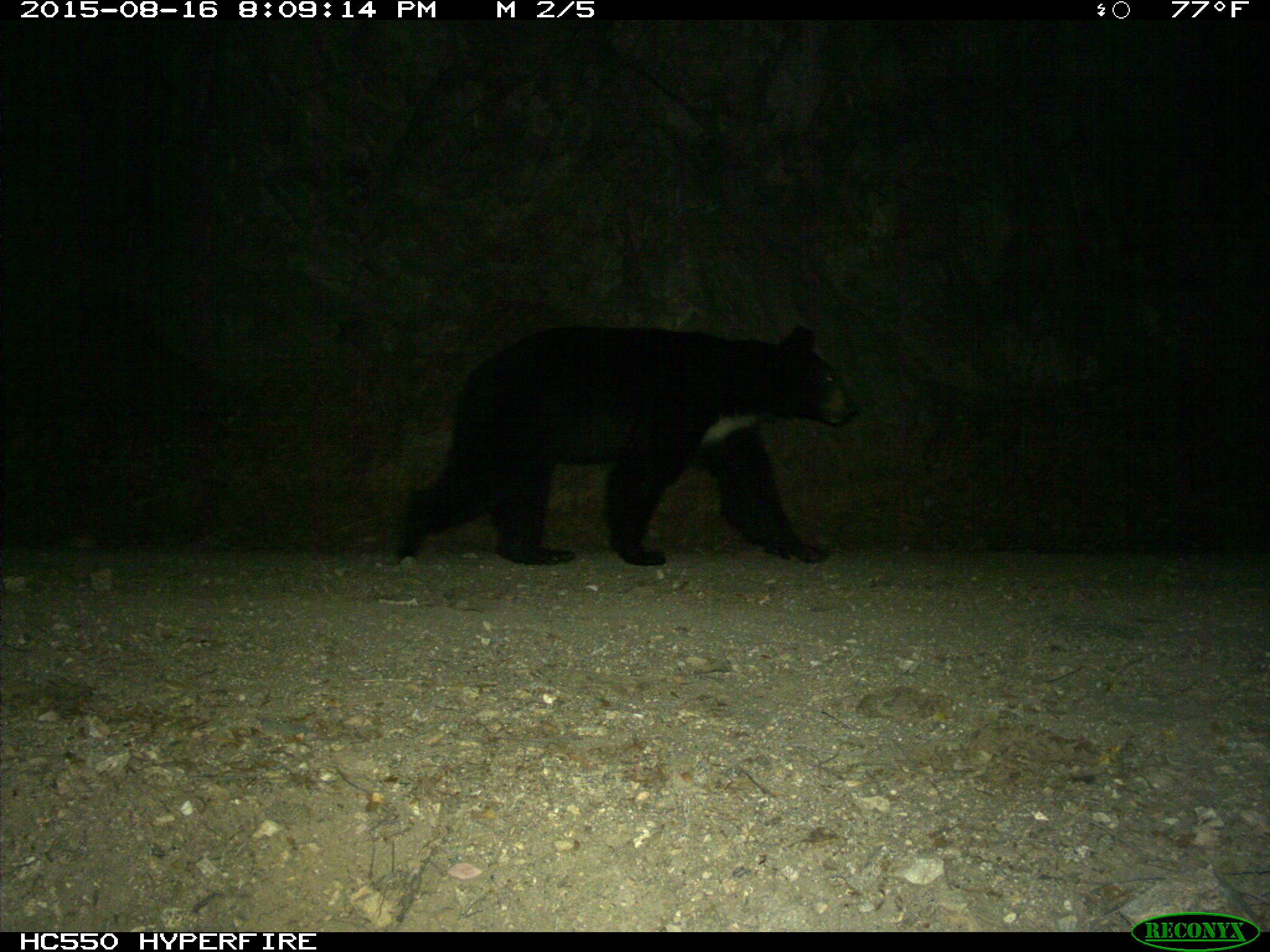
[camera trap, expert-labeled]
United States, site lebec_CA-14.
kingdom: Animalia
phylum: Chordata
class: Mammalia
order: Carnivora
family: Ursidae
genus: Ursus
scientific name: Ursus americanus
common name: american black bear